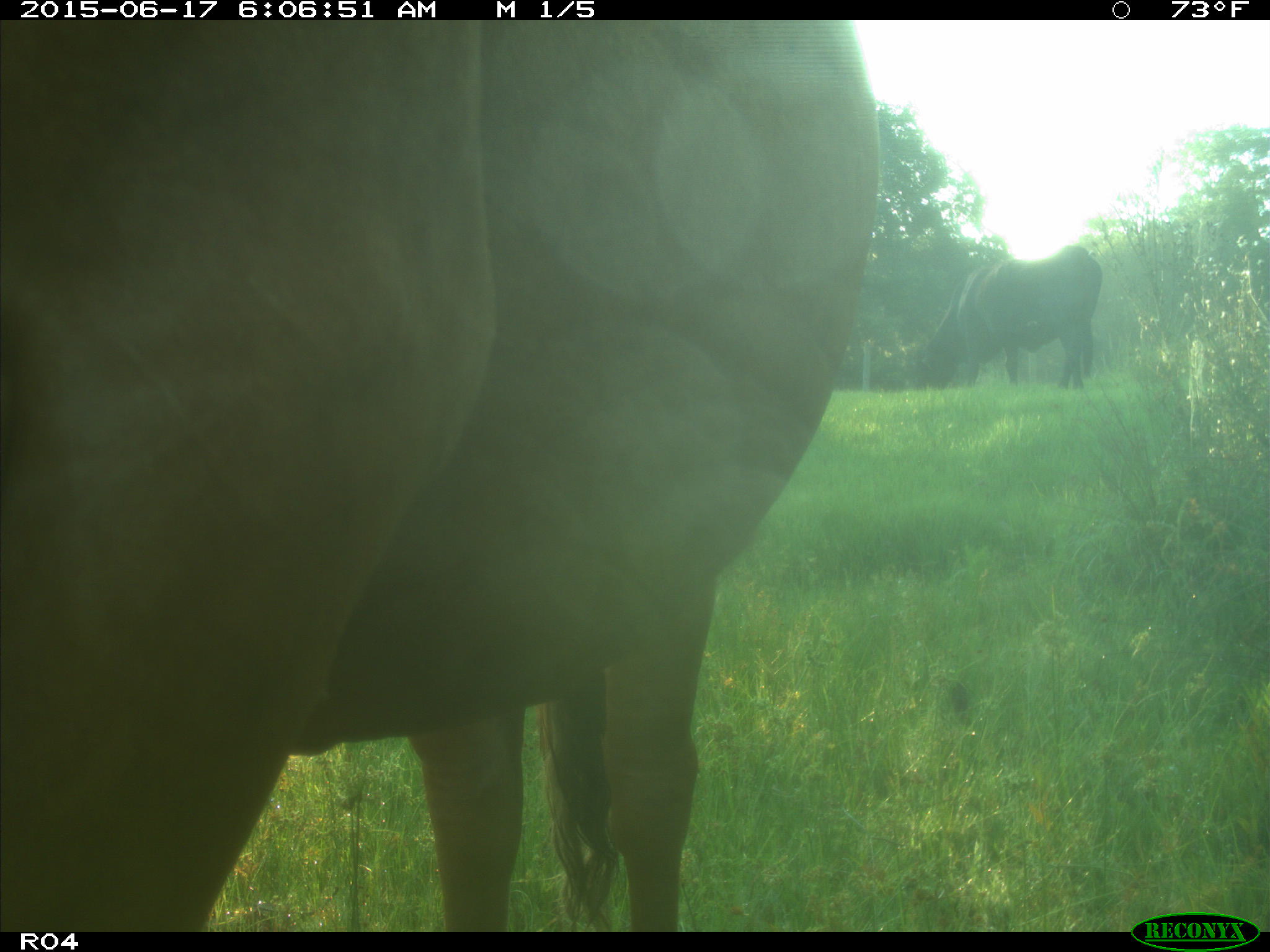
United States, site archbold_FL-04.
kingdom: Animalia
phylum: Chordata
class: Mammalia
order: Artiodactyla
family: Bovidae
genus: Bos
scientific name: Bos taurus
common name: domestic cow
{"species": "Bos taurus (domestic cow)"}